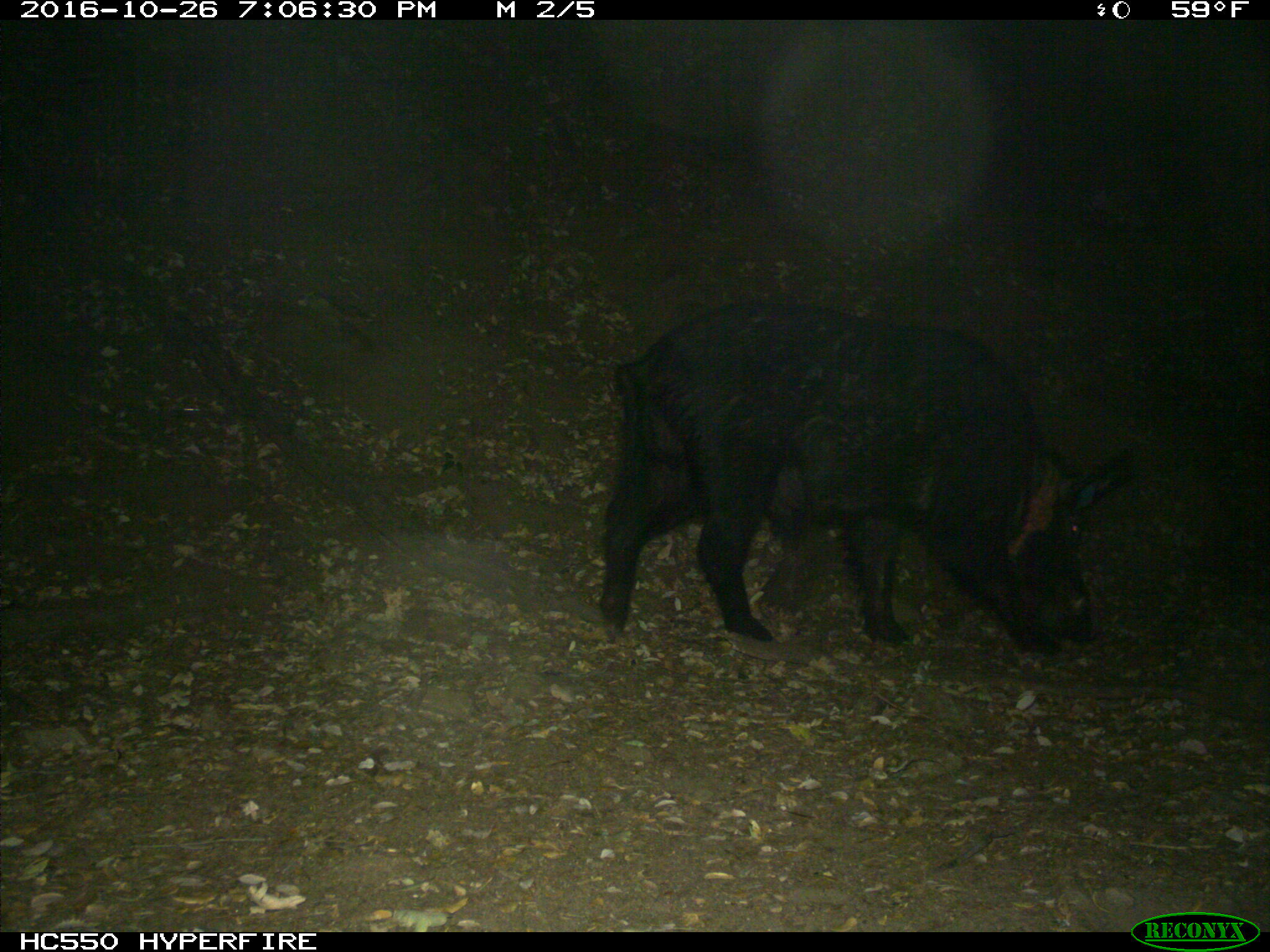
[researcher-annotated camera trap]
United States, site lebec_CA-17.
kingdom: Animalia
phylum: Chordata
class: Mammalia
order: Artiodactyla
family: Suidae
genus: Sus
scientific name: Sus scrofa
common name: wild boar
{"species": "Sus scrofa (wild boar)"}